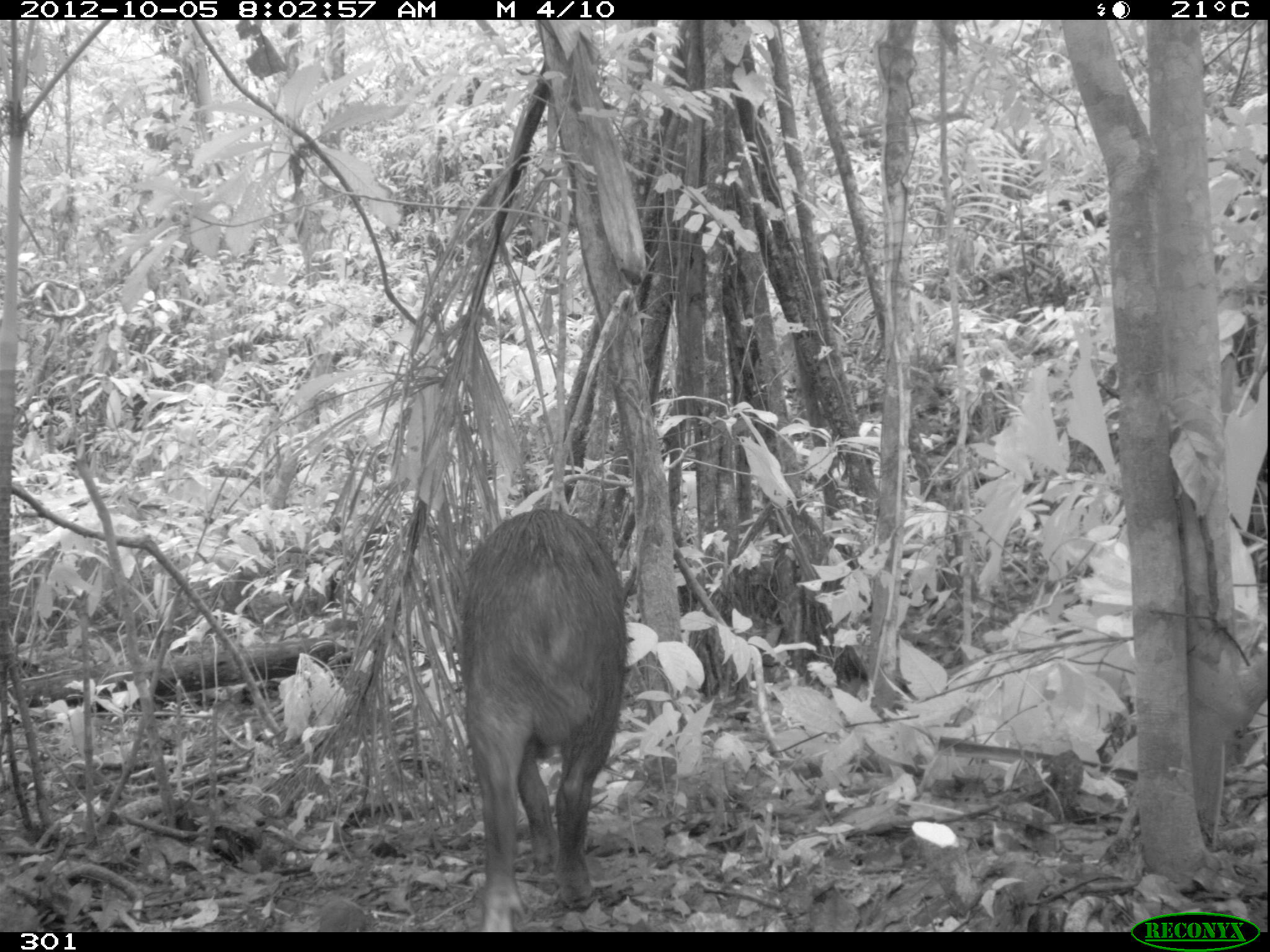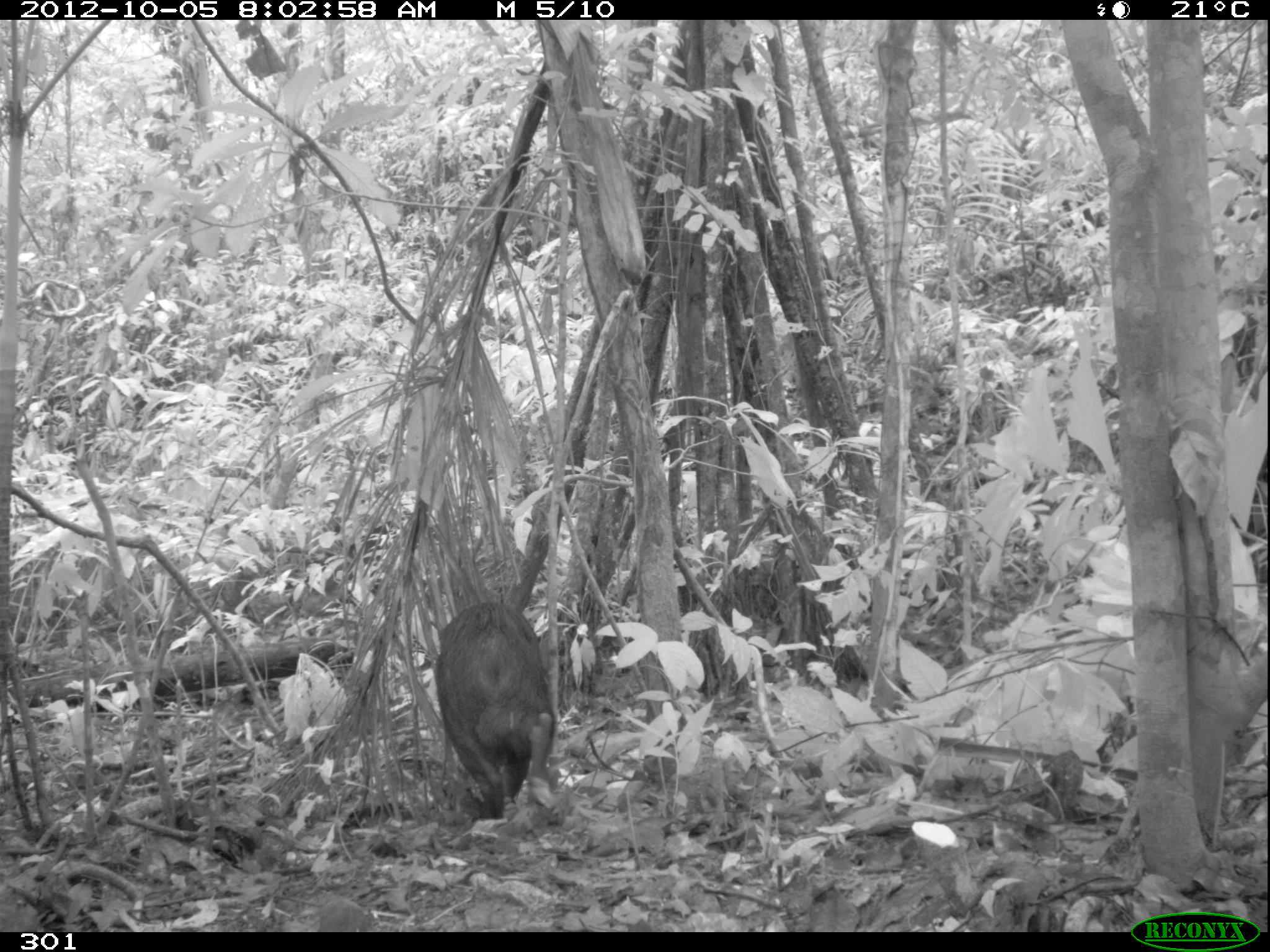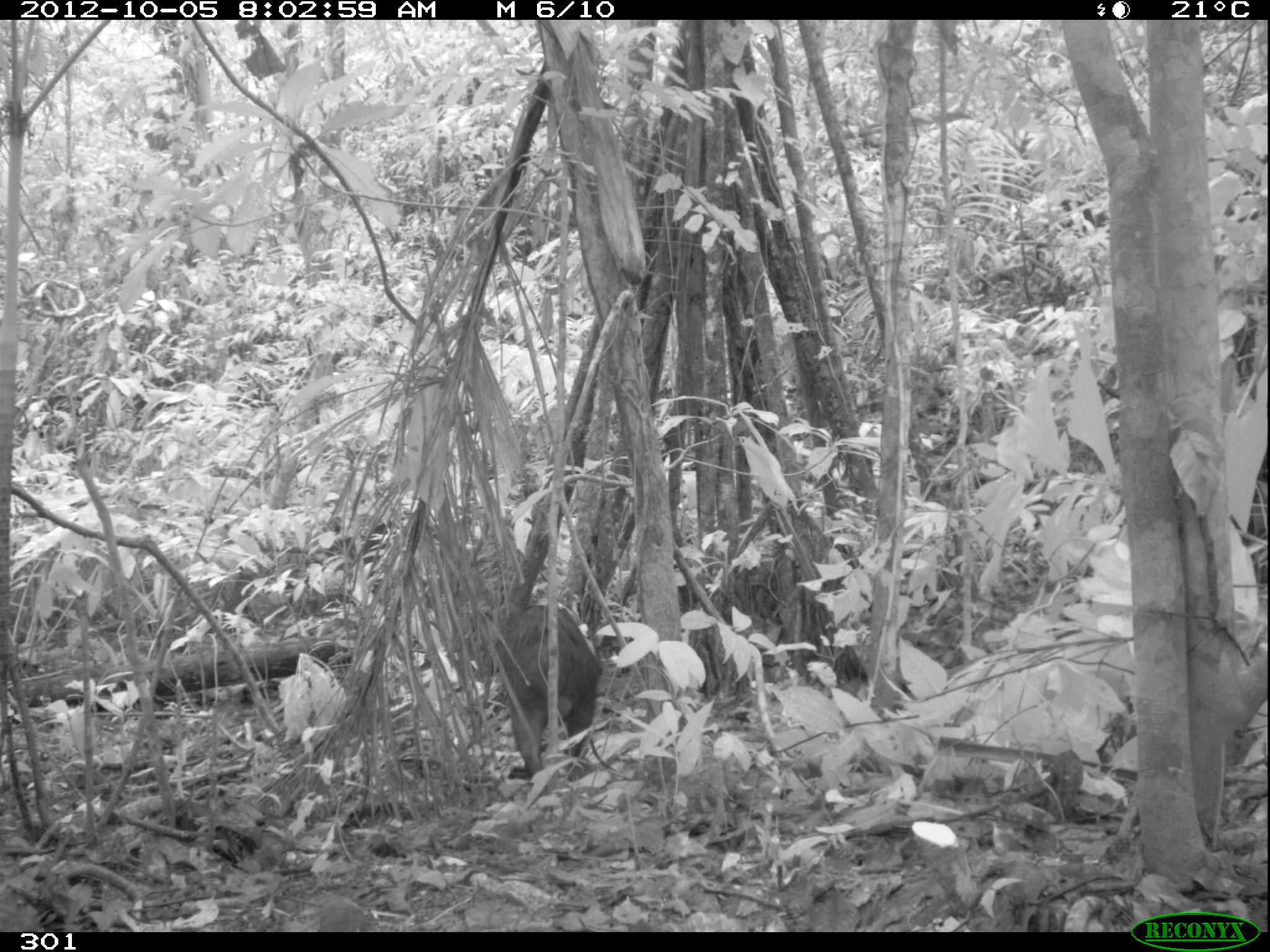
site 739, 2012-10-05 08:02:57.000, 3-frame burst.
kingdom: Animalia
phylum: Chordata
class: Mammalia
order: Artiodactyla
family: Tayassuidae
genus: Tayassu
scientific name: Tayassu pecari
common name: white-lipped peccary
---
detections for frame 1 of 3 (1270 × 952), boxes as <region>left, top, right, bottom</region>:
tayassu pecari: <region>455, 508, 630, 932</region>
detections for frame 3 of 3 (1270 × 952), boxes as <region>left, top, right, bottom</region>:
tayassu pecari: <region>501, 604, 604, 789</region>